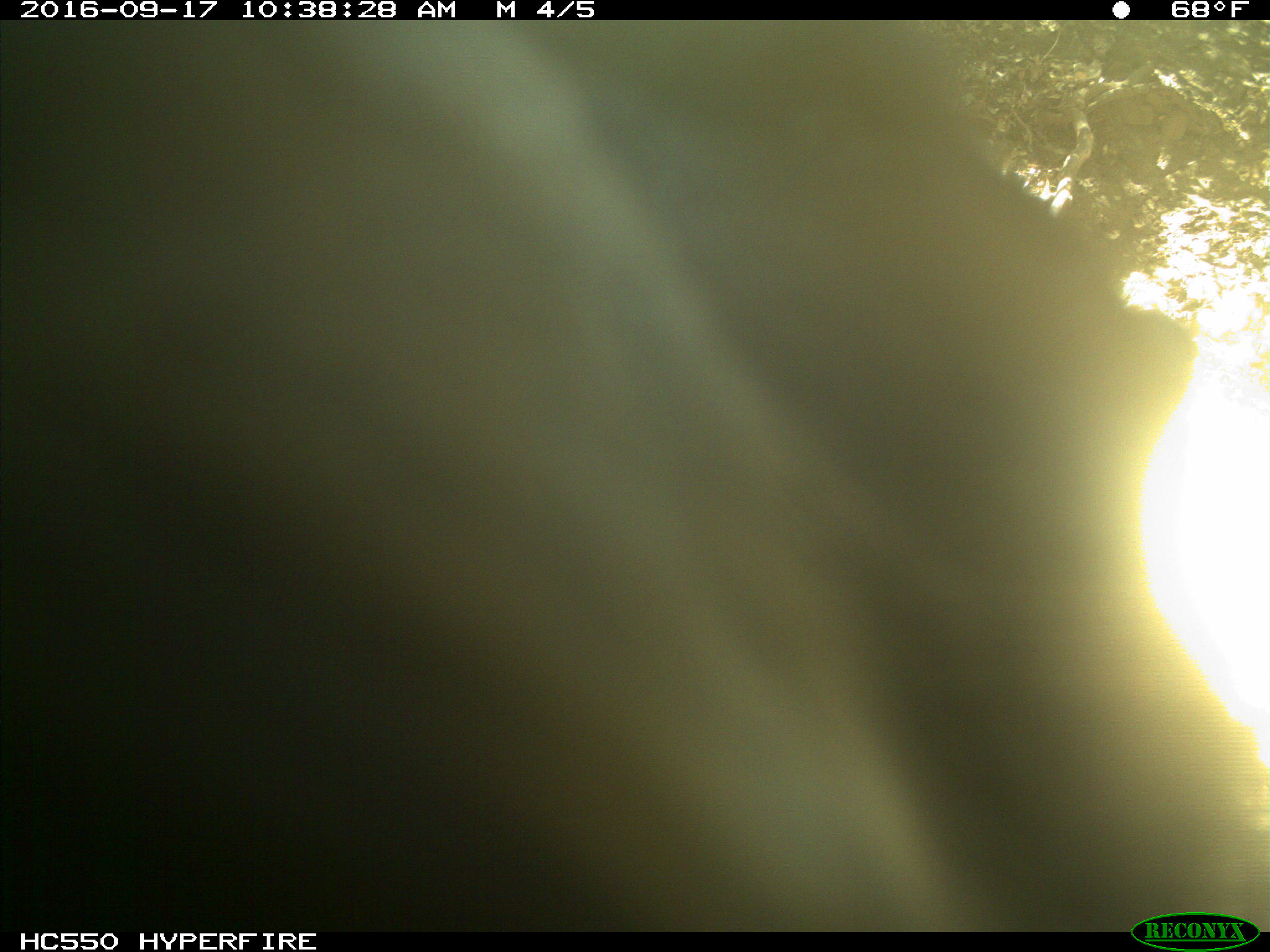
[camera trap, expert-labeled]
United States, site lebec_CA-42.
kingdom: Animalia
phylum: Chordata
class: Mammalia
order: Carnivora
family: Ursidae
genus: Ursus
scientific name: Ursus americanus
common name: american black bear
Ursus americanus (american black bear).